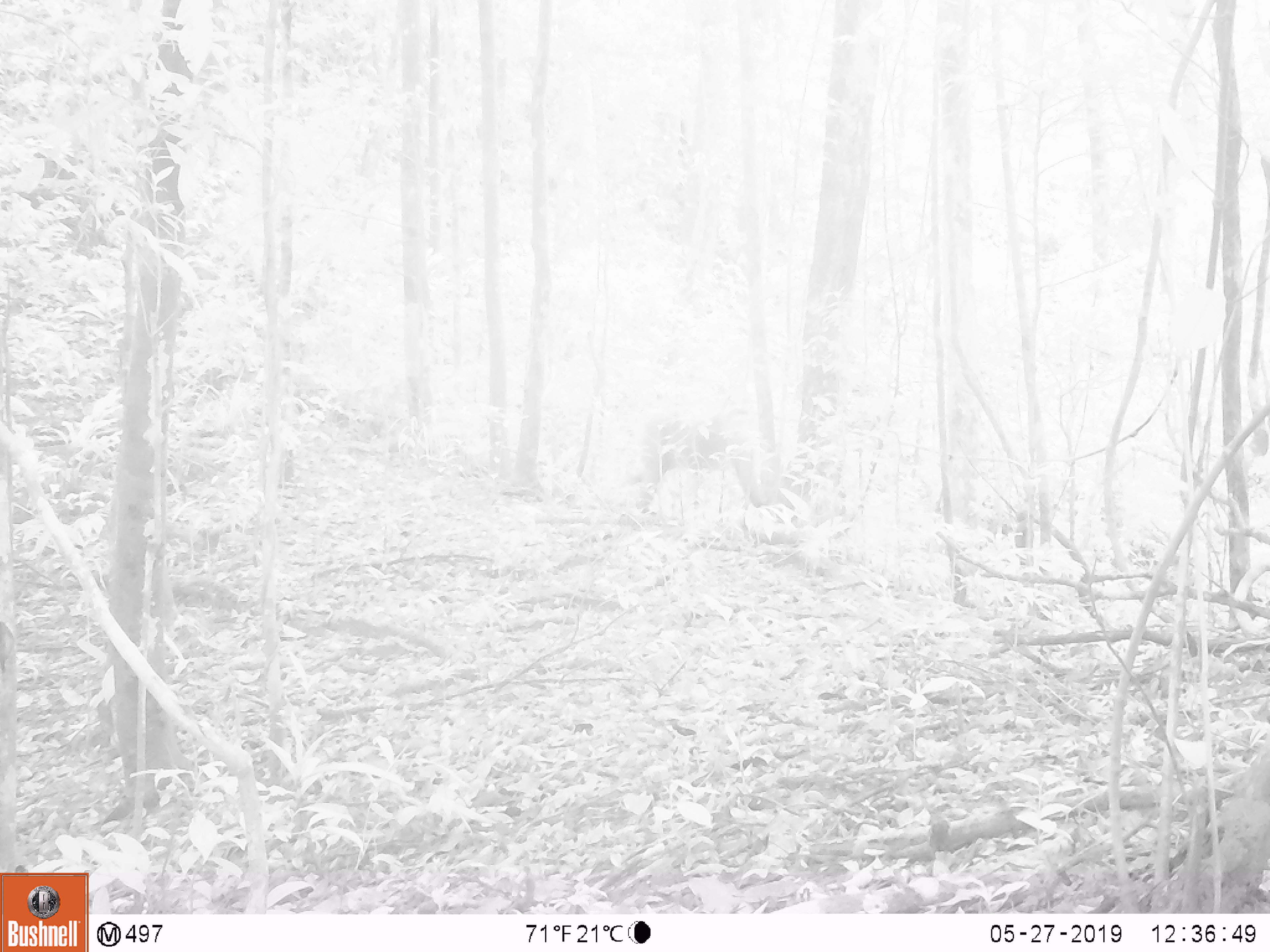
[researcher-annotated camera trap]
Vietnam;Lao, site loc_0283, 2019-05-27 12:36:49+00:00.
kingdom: Animalia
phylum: Chordata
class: Mammalia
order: Primates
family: Cercopithecidae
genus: Macaca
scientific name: Macaca nemestrina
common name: pig-tailed macaque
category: pig tailed macaque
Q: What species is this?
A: Pig tailed macaque (pig-tailed macaque) (Macaca nemestrina).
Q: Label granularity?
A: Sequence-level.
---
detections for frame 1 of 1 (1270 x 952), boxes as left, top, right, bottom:
pig tailed macaque: 609, 394, 761, 509